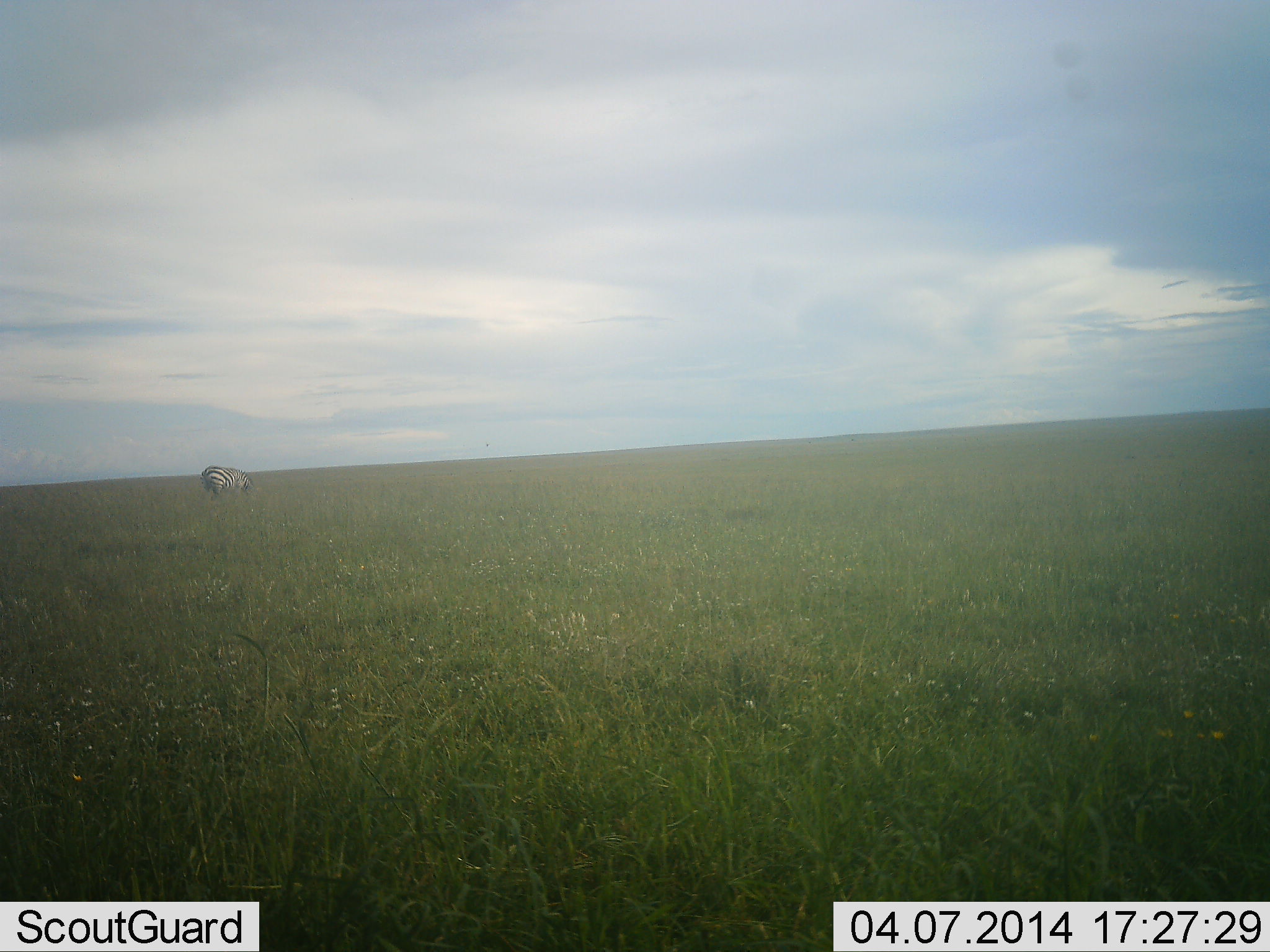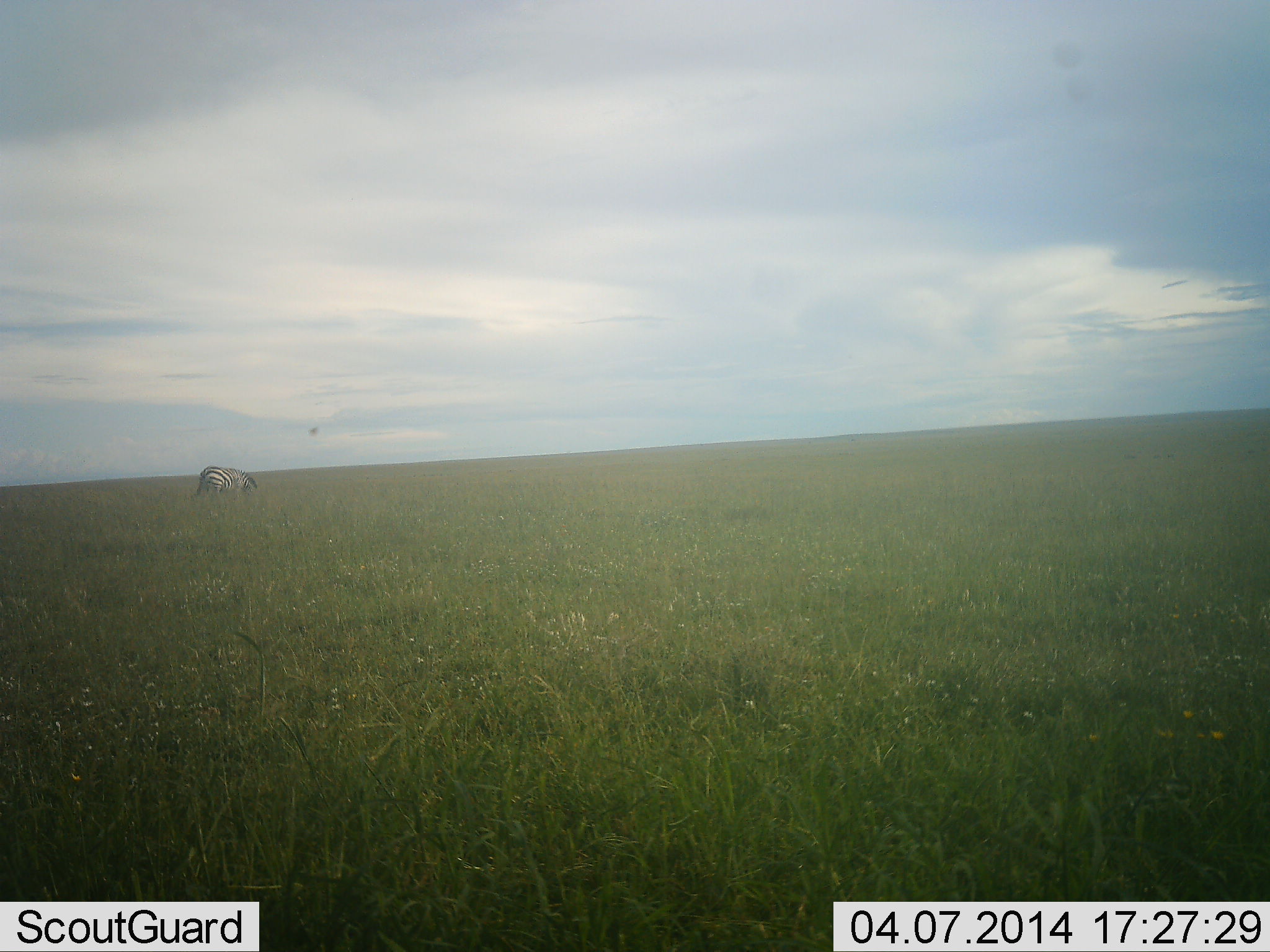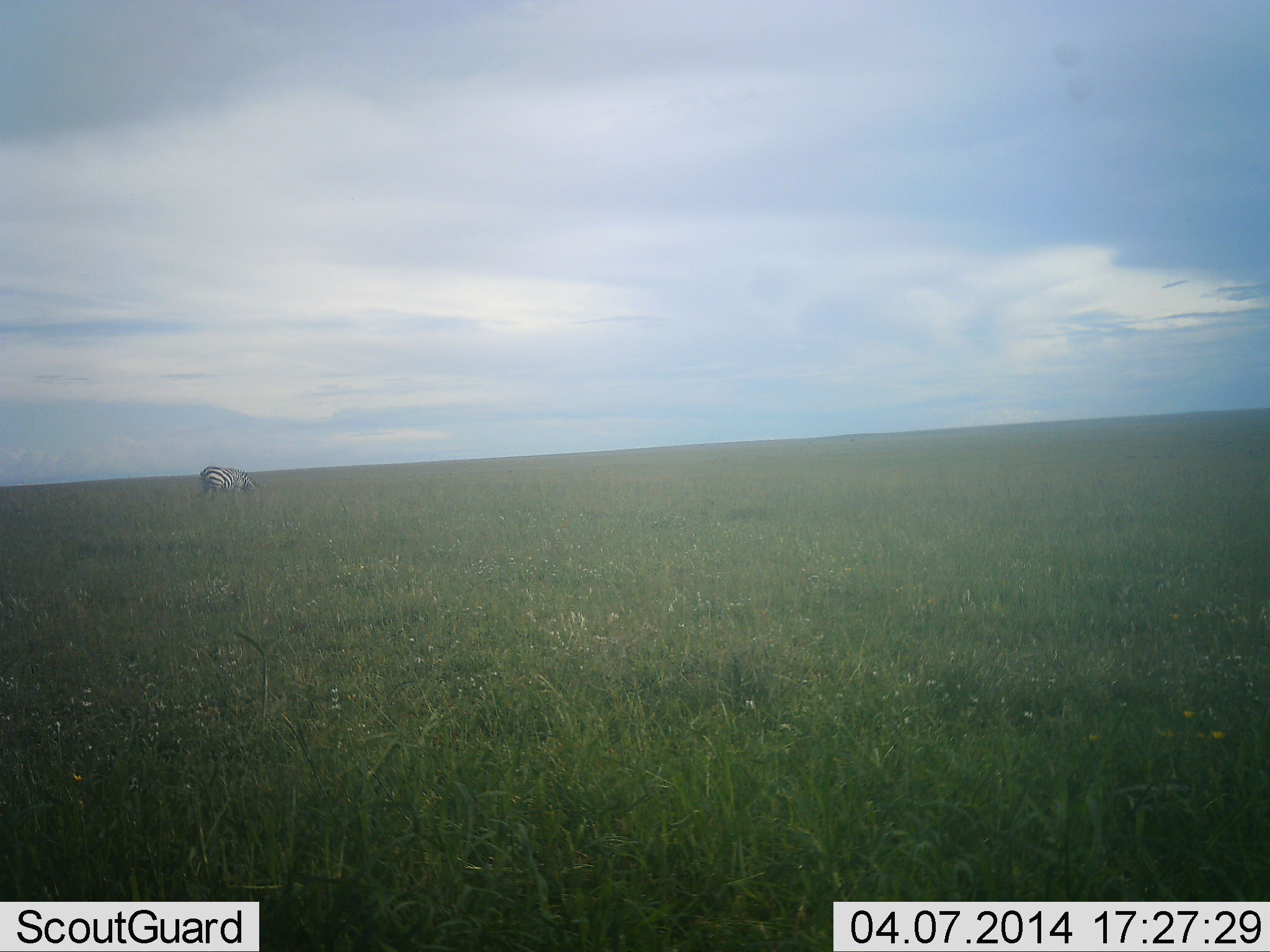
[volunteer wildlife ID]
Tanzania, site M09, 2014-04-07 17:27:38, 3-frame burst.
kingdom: Animalia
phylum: Chordata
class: Mammalia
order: Perissodactyla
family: Equidae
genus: Equus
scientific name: Equus quagga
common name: plains zebra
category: zebra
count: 1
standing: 33%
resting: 0%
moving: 0%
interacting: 0%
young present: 0%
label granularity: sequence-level